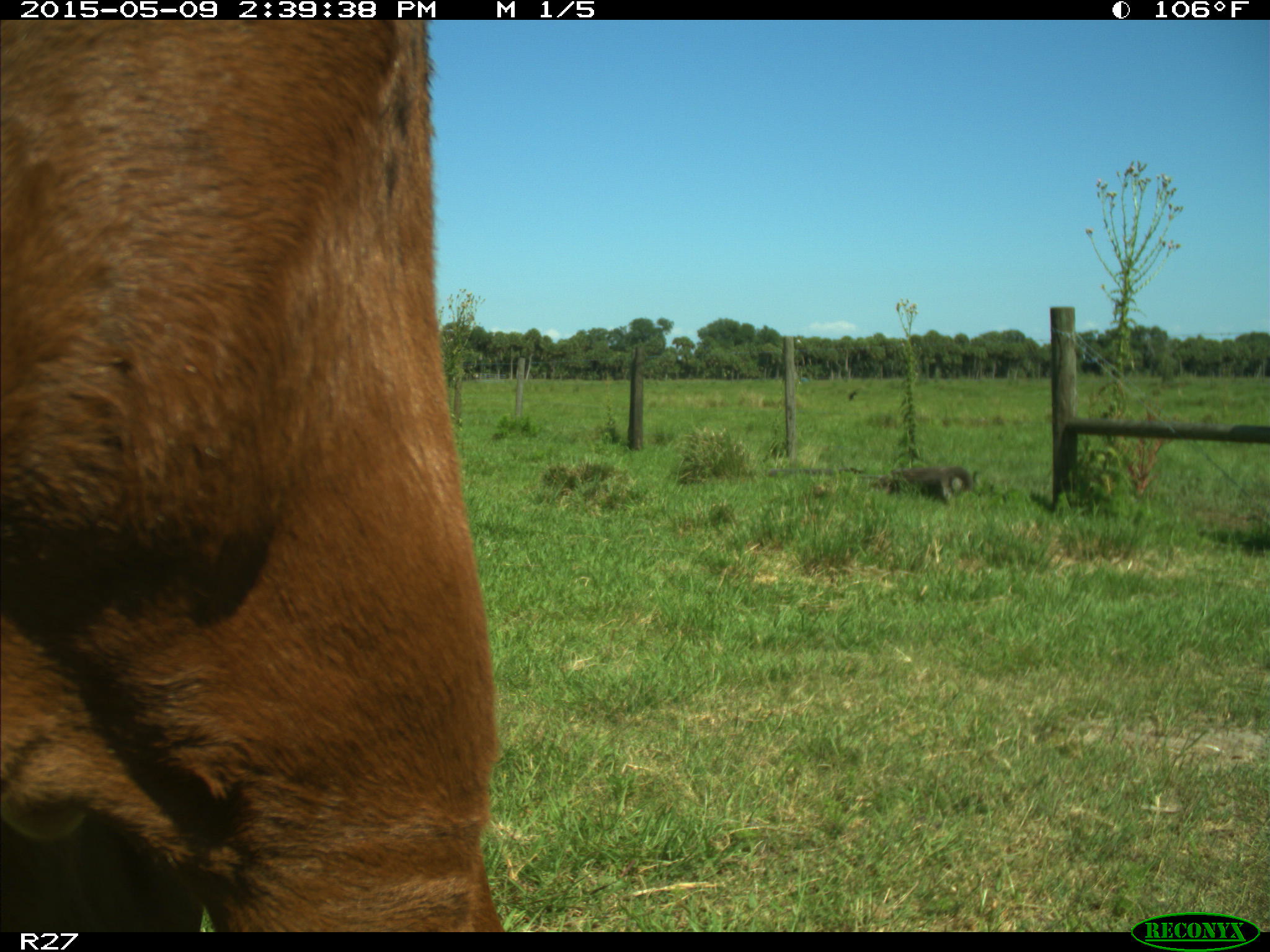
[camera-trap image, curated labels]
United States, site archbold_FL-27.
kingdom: Animalia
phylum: Chordata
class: Mammalia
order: Artiodactyla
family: Bovidae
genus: Bos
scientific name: Bos taurus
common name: domestic cow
Bos taurus (domestic cow).